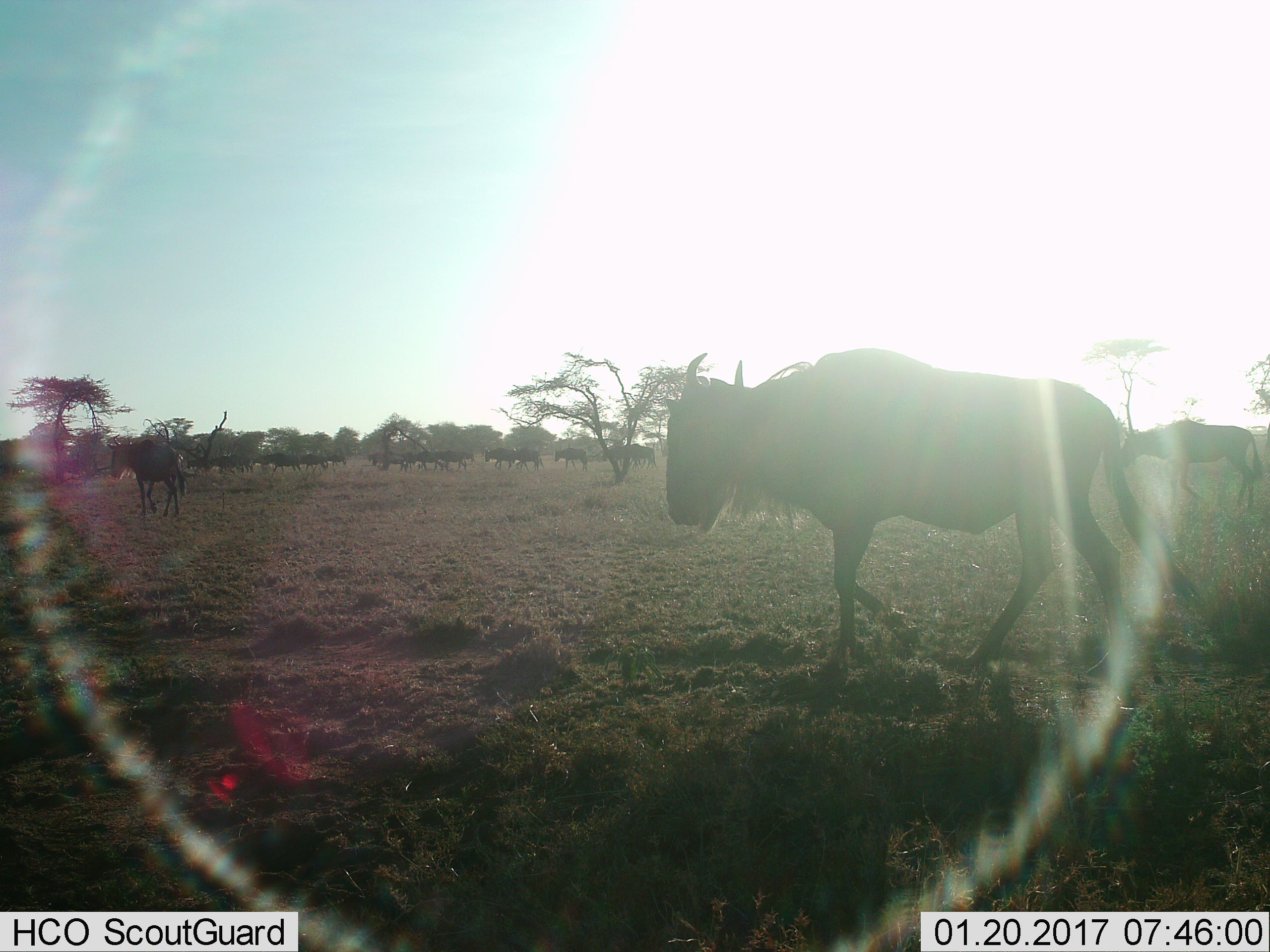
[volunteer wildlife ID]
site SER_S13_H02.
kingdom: Animalia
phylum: Chordata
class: Mammalia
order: Artiodactyla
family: Bovidae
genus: Connochaetes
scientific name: Connochaetes taurinus taurinus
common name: blue wildebeest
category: wildebeestblue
Wildebeestblue (blue wildebeest) (Connochaetes taurinus taurinus), count 11-50. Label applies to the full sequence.